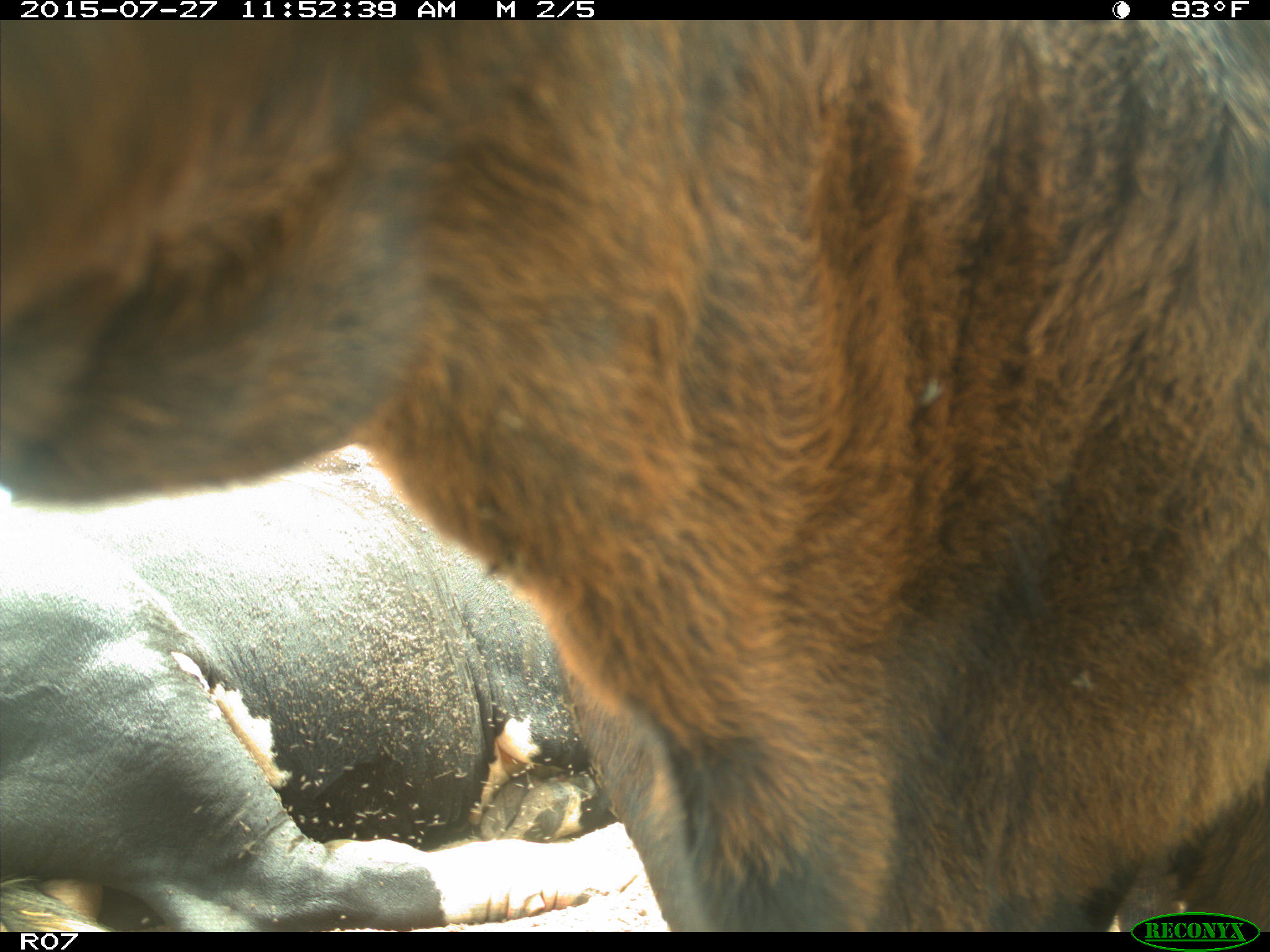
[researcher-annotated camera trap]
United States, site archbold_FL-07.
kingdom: Animalia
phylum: Chordata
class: Mammalia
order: Artiodactyla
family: Bovidae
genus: Bos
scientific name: Bos taurus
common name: domestic cow